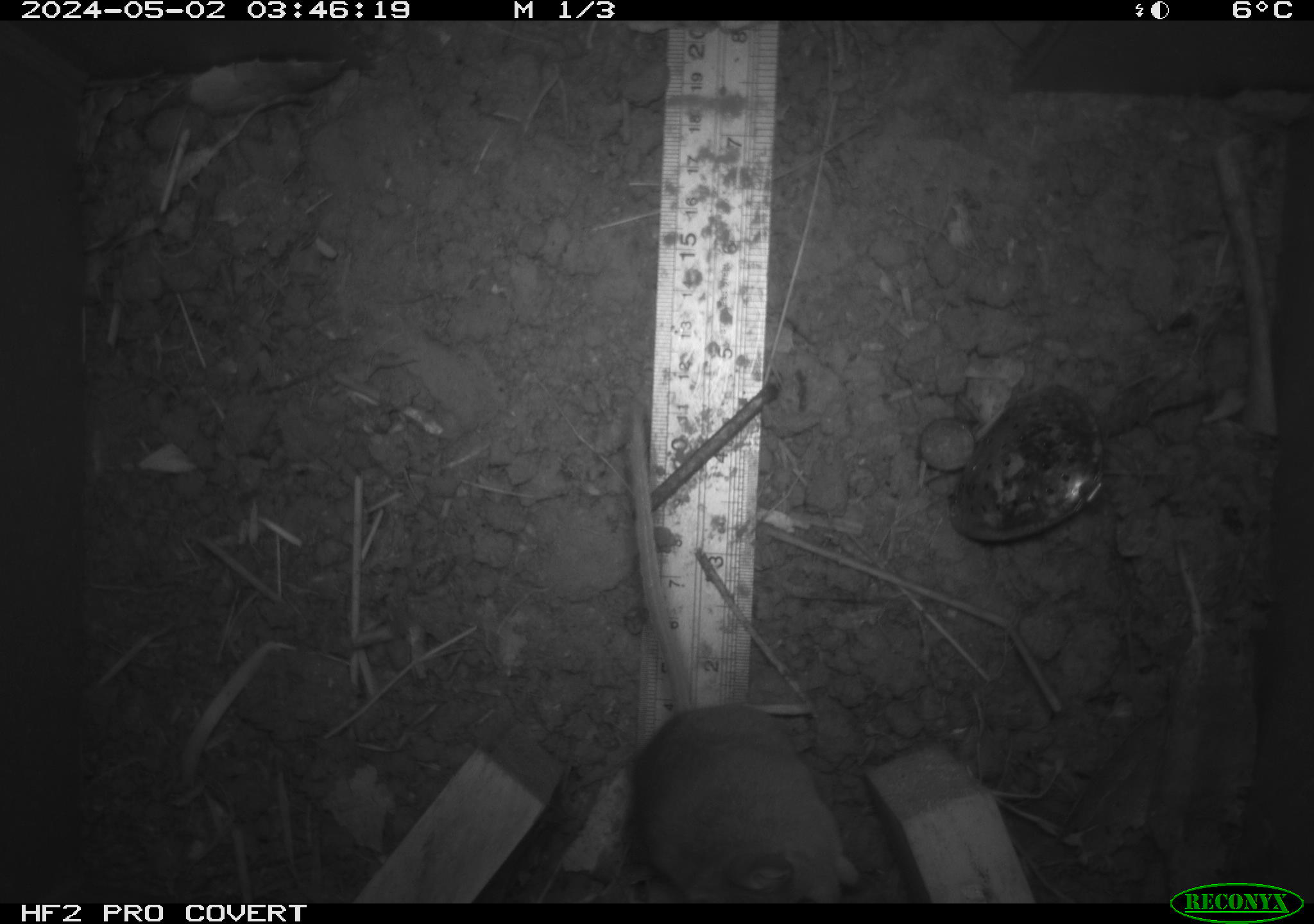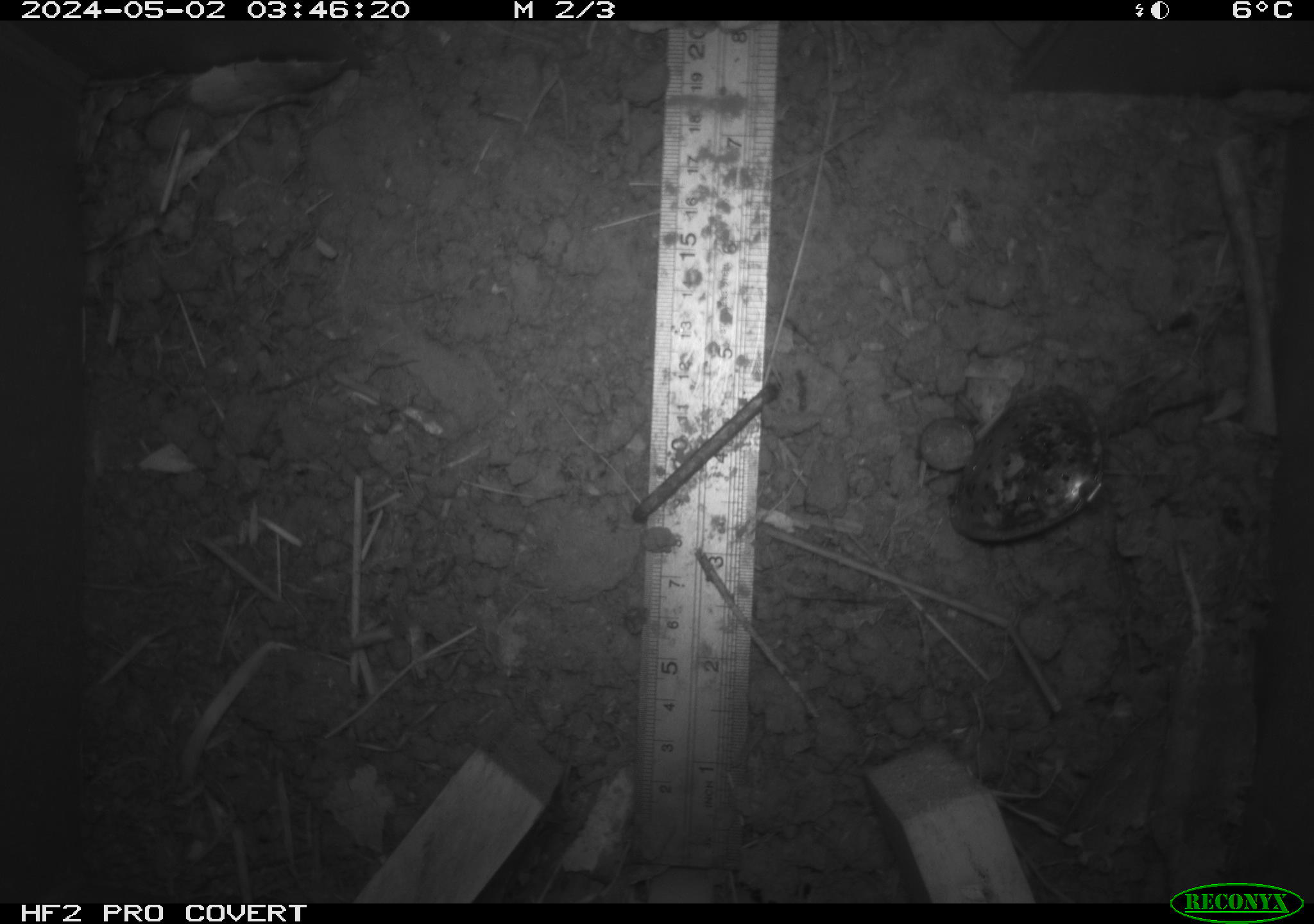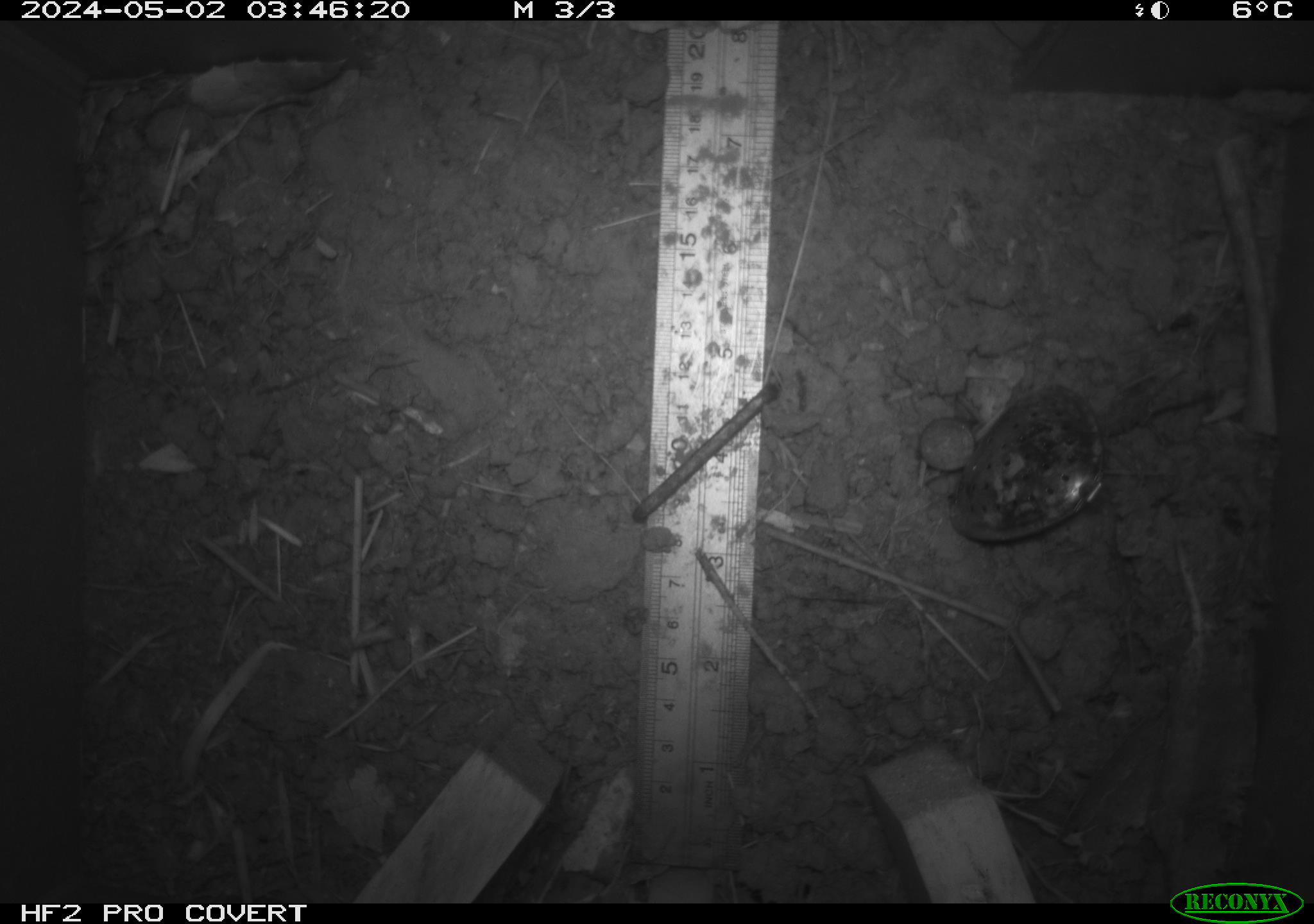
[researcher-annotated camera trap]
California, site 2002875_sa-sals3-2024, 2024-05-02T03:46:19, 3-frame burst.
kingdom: Animalia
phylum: Chordata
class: Mammalia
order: Rodentia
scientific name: Rodentia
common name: rodent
Rodent (Rodentia).